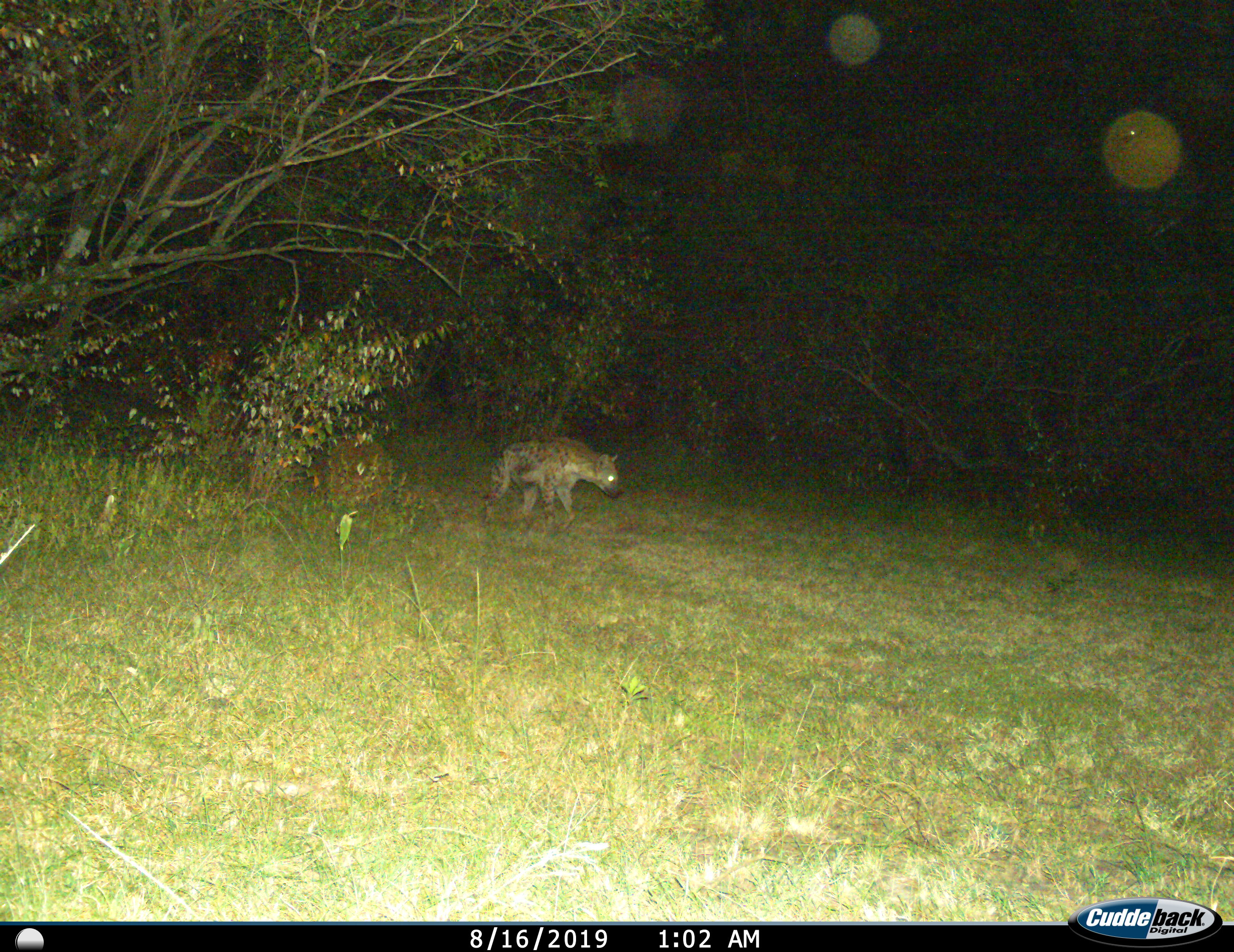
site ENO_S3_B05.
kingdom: Animalia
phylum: Chordata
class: Mammalia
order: Carnivora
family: Hyaenidae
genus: Crocuta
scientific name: Crocuta crocuta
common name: spotted hyena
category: hyenaspotted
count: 1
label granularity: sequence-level